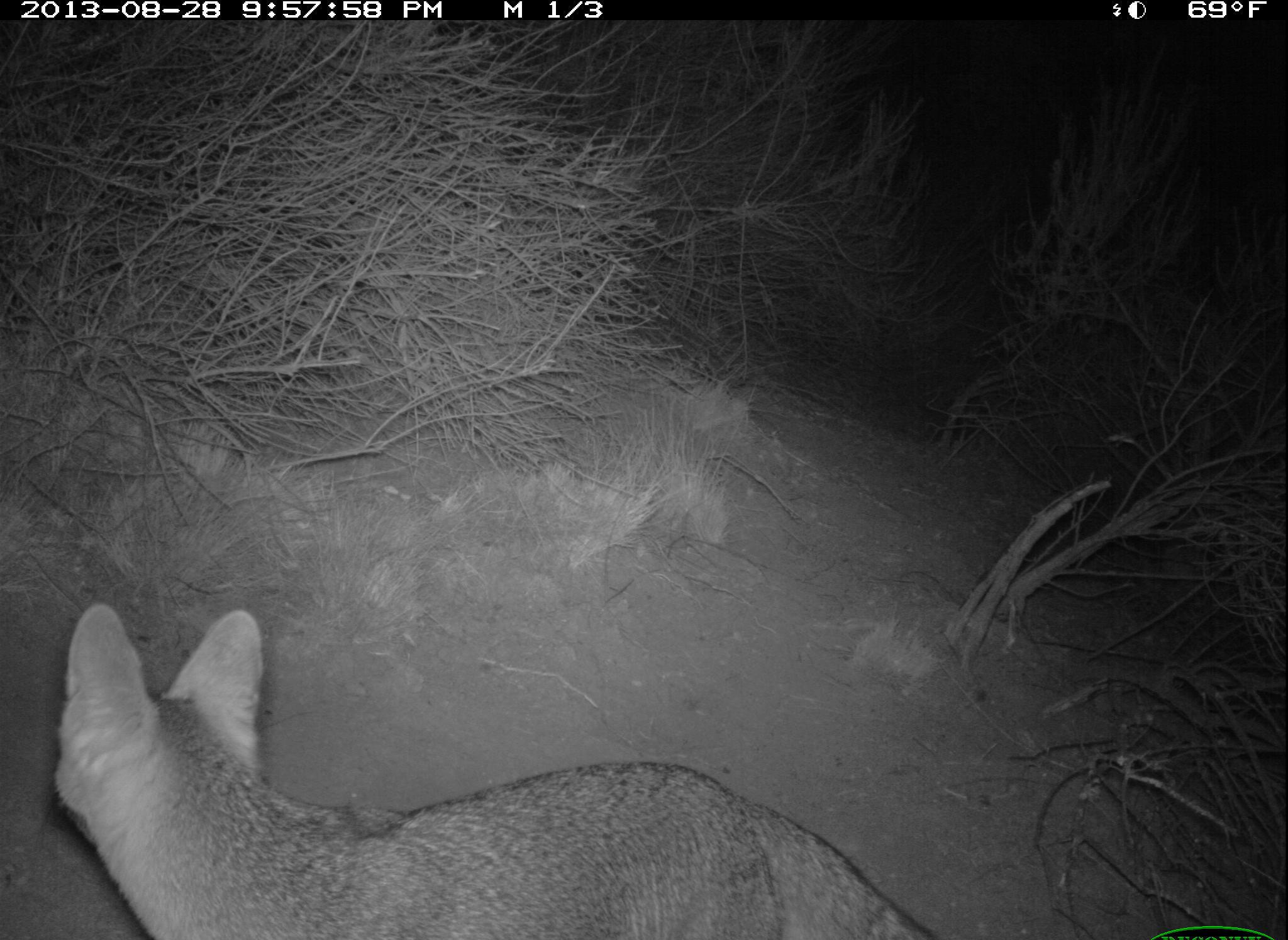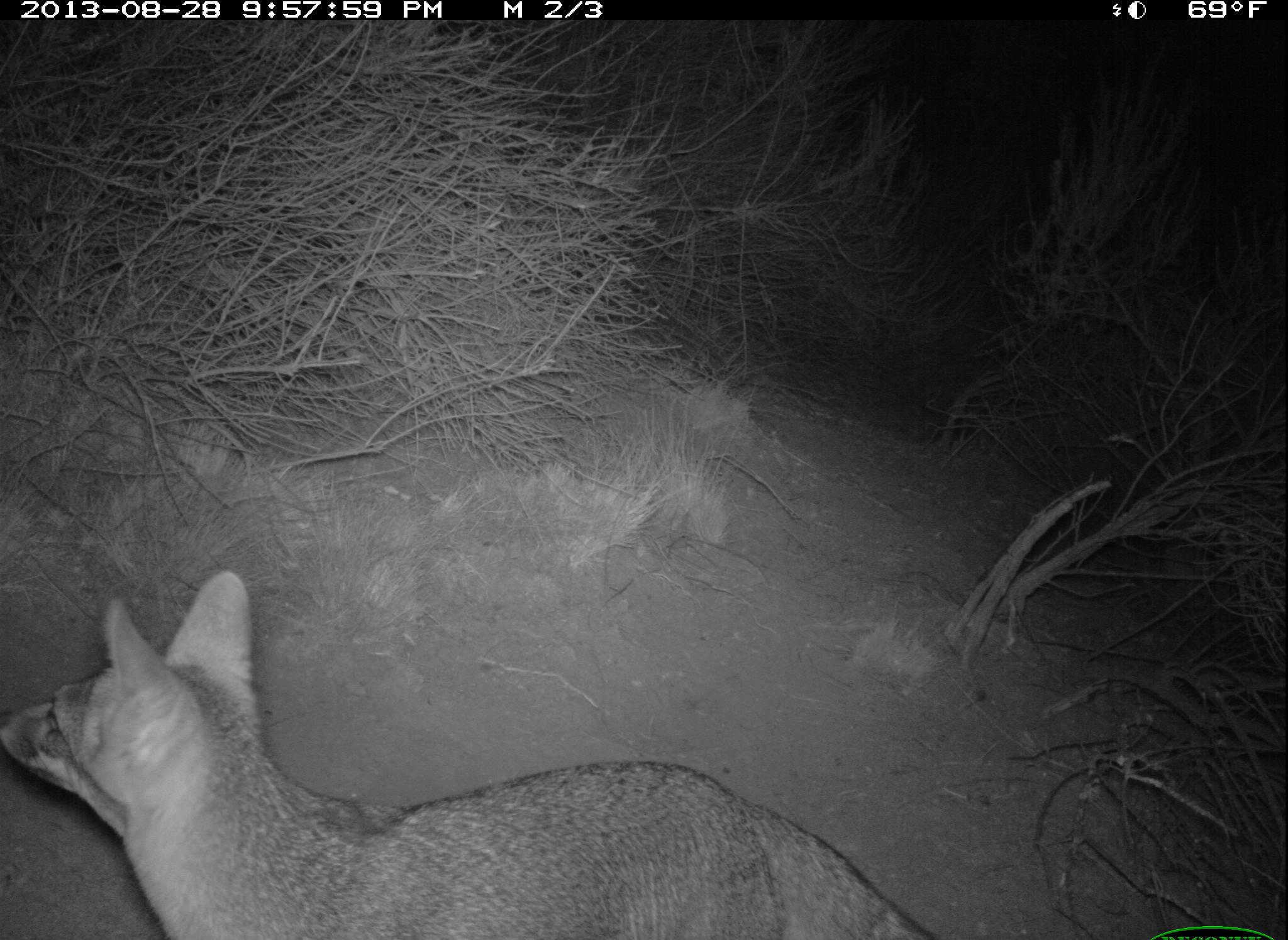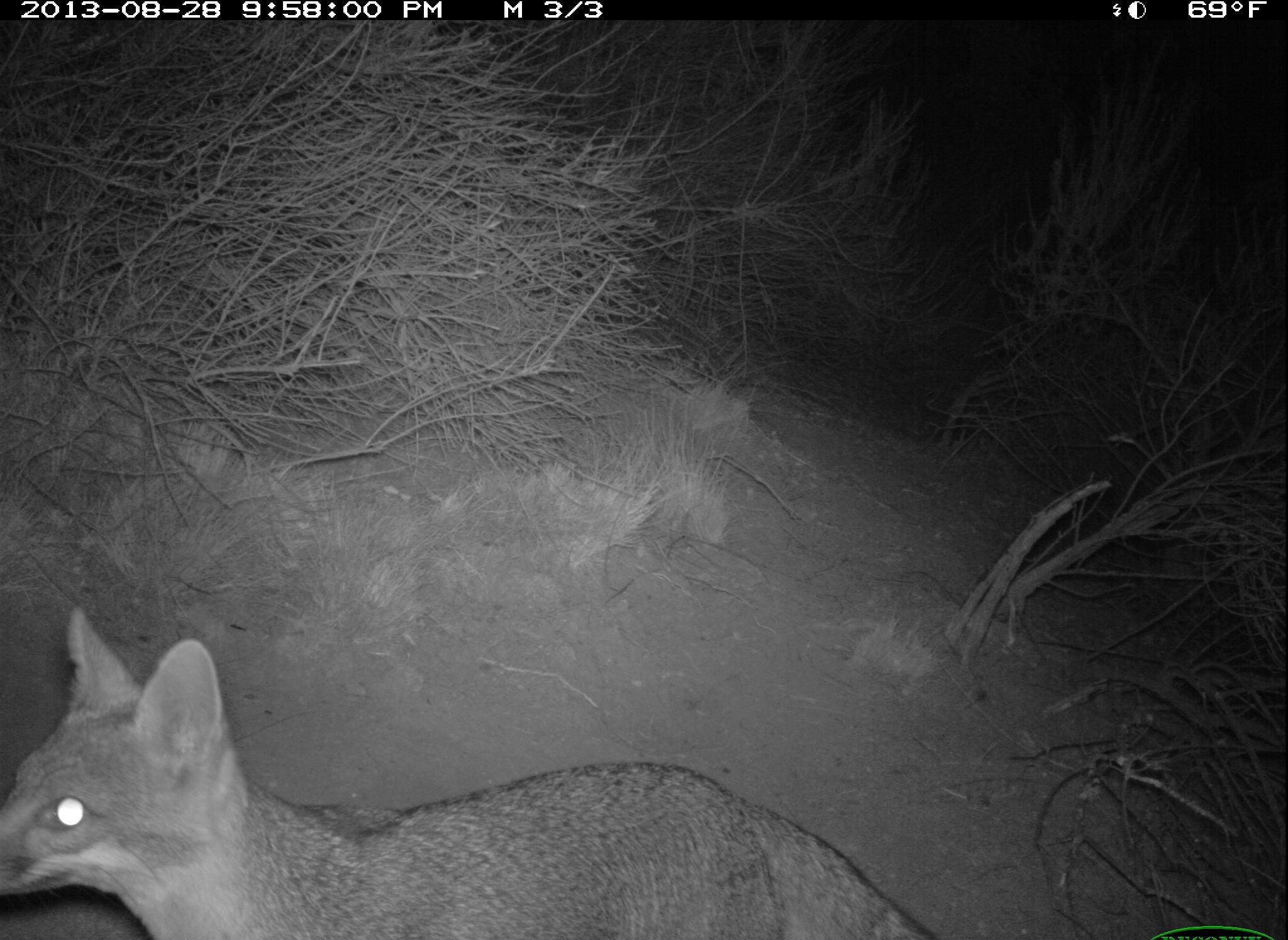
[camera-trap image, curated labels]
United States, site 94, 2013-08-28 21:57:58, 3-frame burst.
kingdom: Animalia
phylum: Chordata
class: Mammalia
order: Carnivora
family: Canidae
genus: Urocyon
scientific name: Urocyon cinereoargenteus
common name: gray fox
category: fox